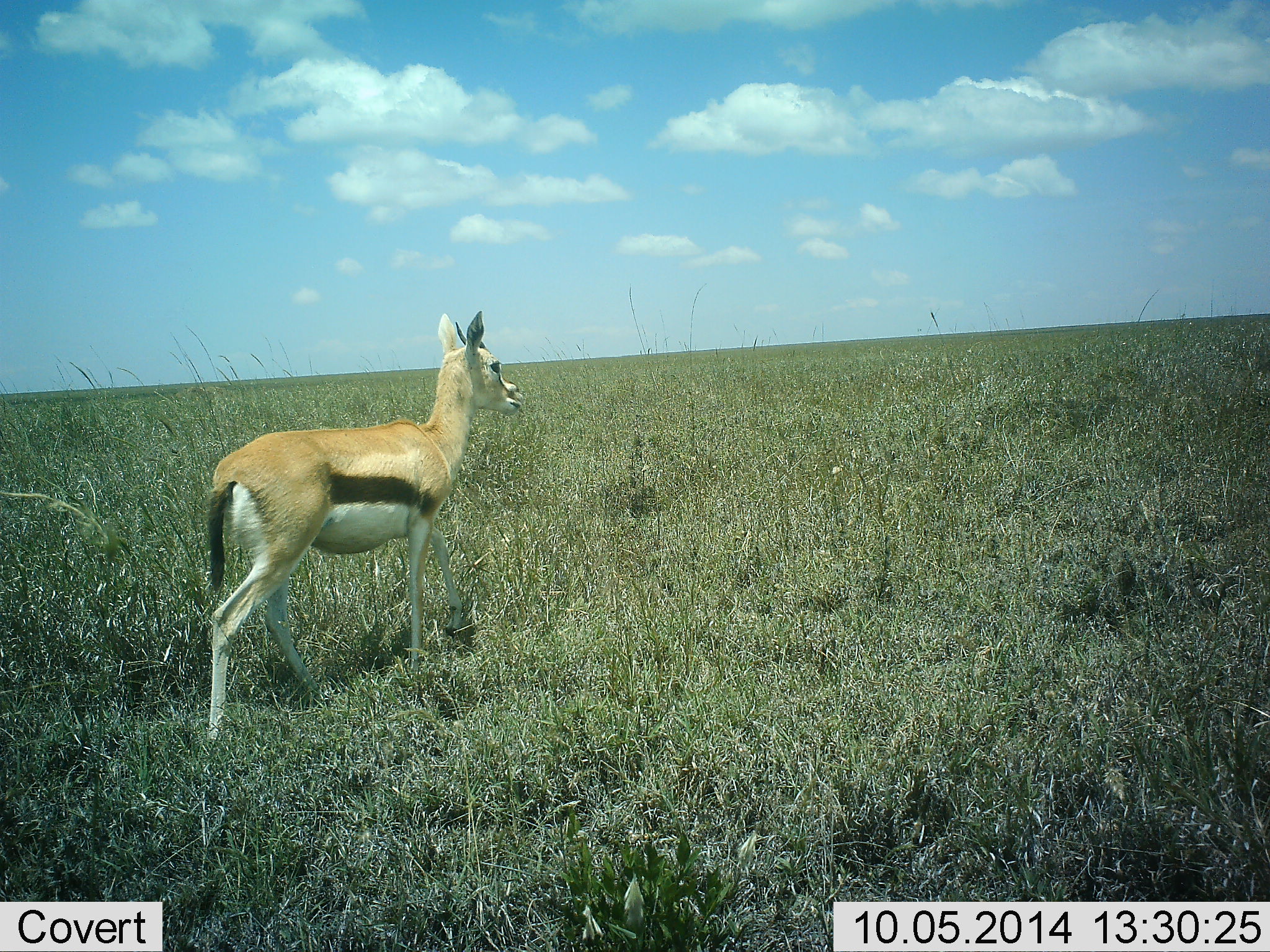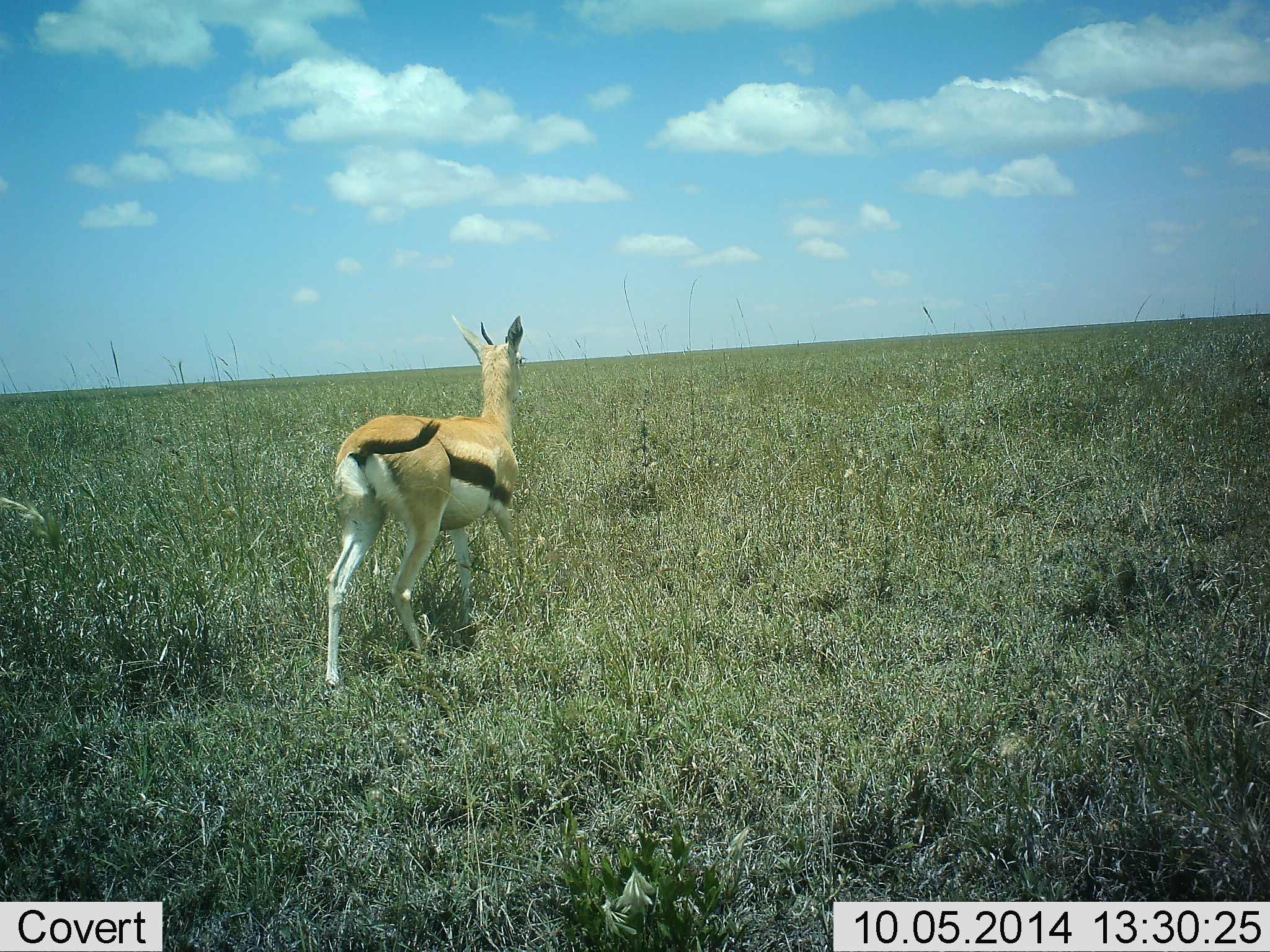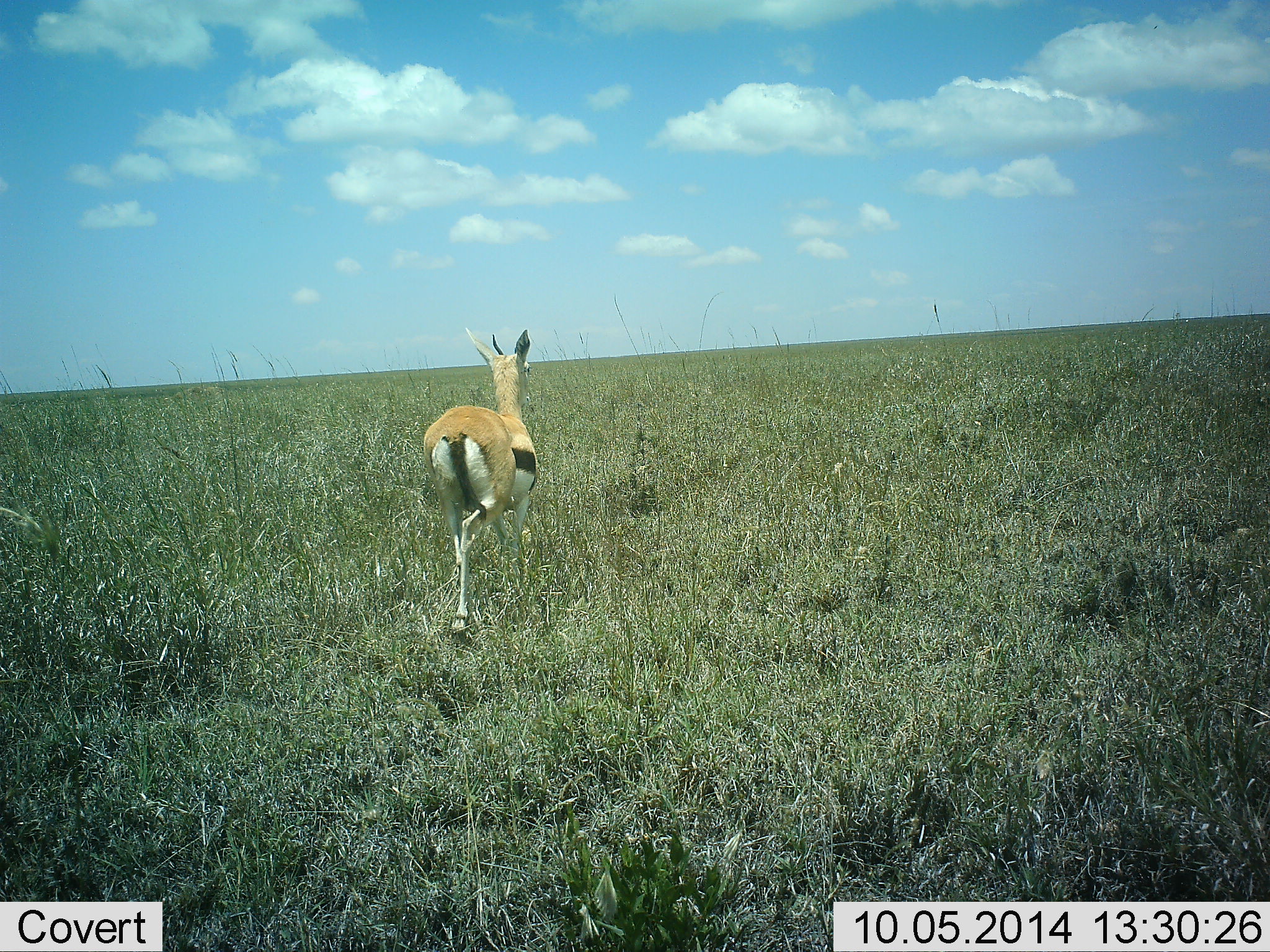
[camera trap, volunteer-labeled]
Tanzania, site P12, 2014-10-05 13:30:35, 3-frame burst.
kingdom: Animalia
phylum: Chordata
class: Mammalia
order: Artiodactyla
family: Bovidae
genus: Eudorcas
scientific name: Eudorcas thomsonii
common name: thomson's gazelle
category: gazellethomsons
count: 1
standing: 0%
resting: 0%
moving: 100%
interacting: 0%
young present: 0%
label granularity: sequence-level